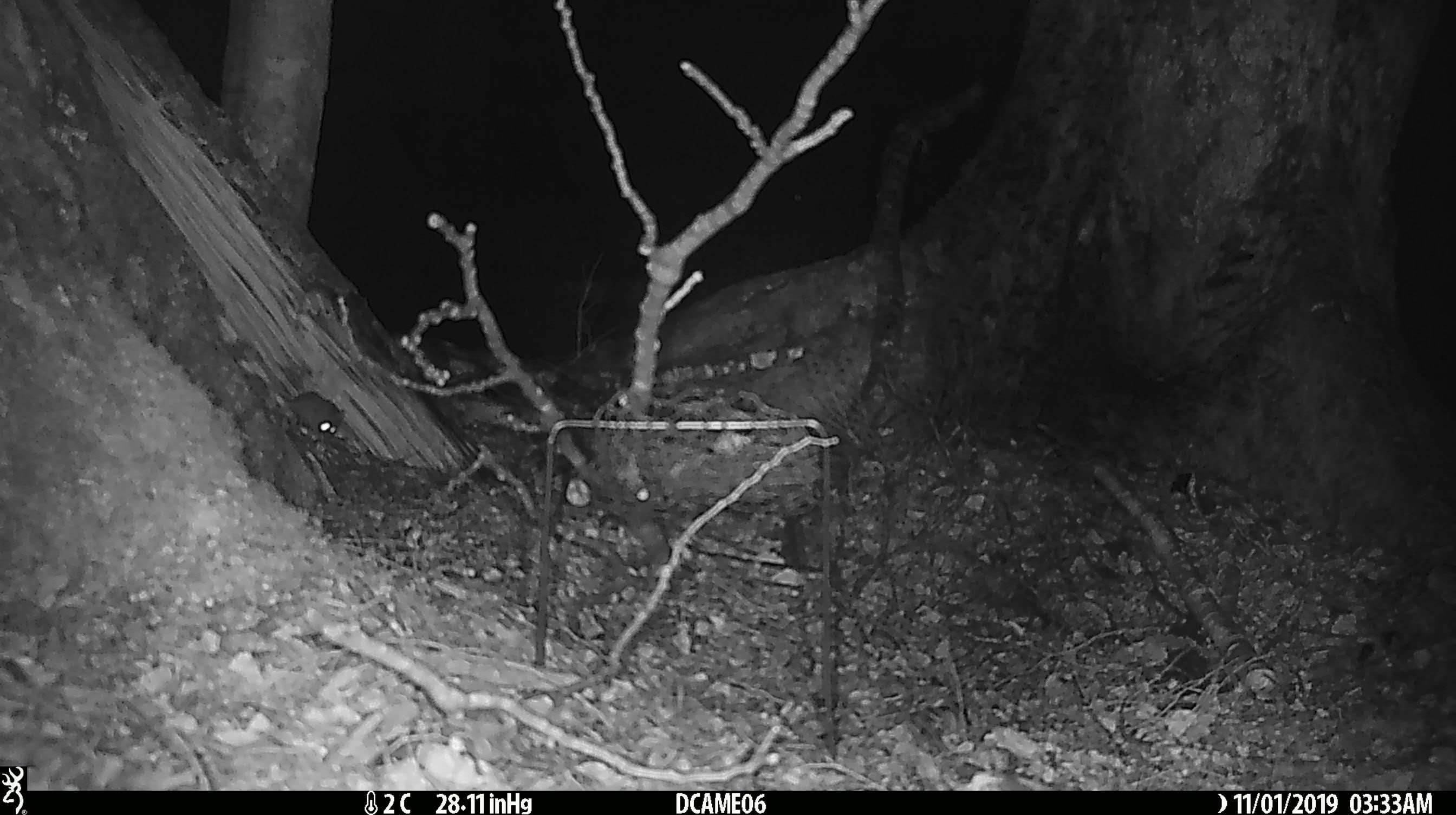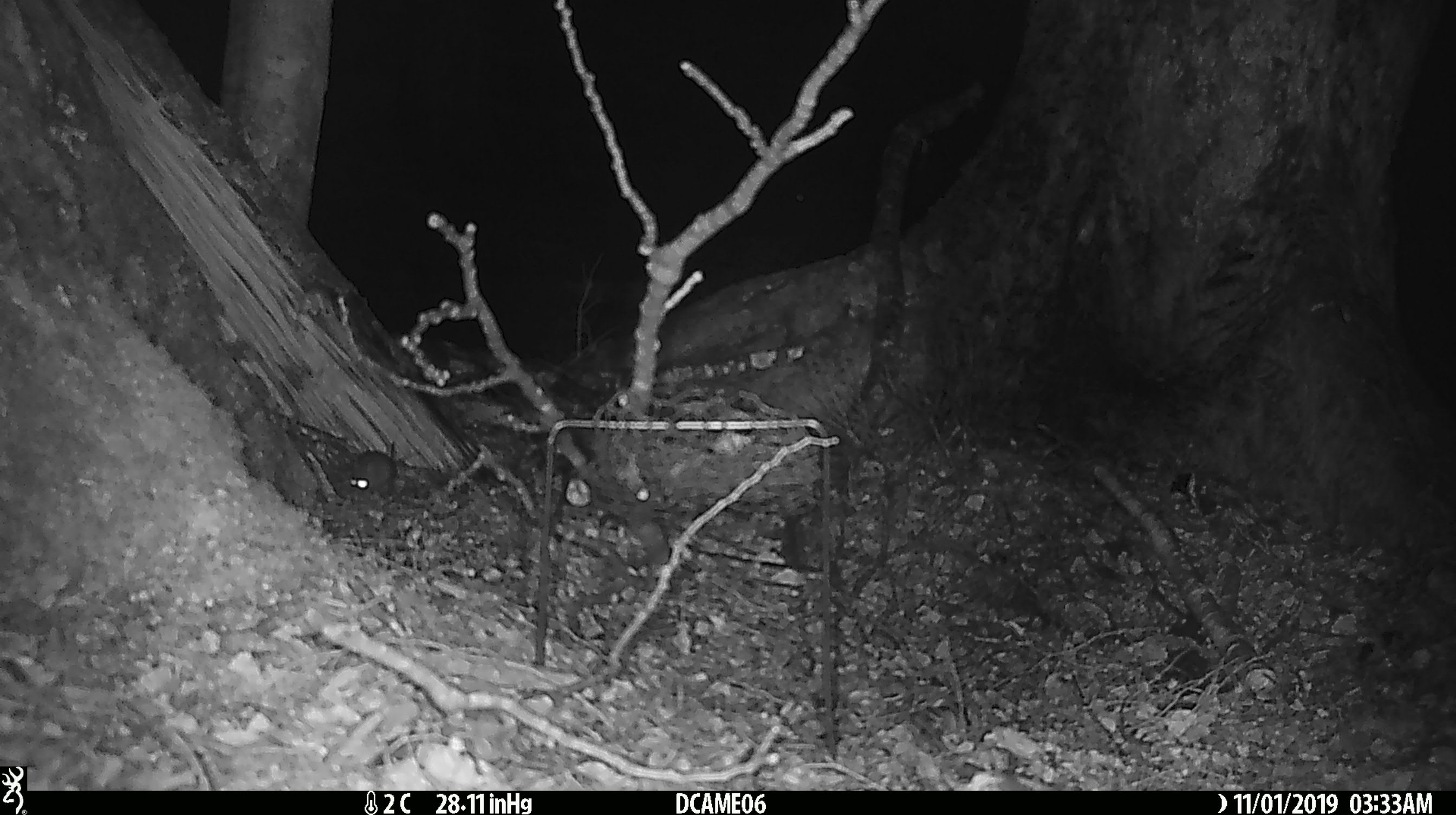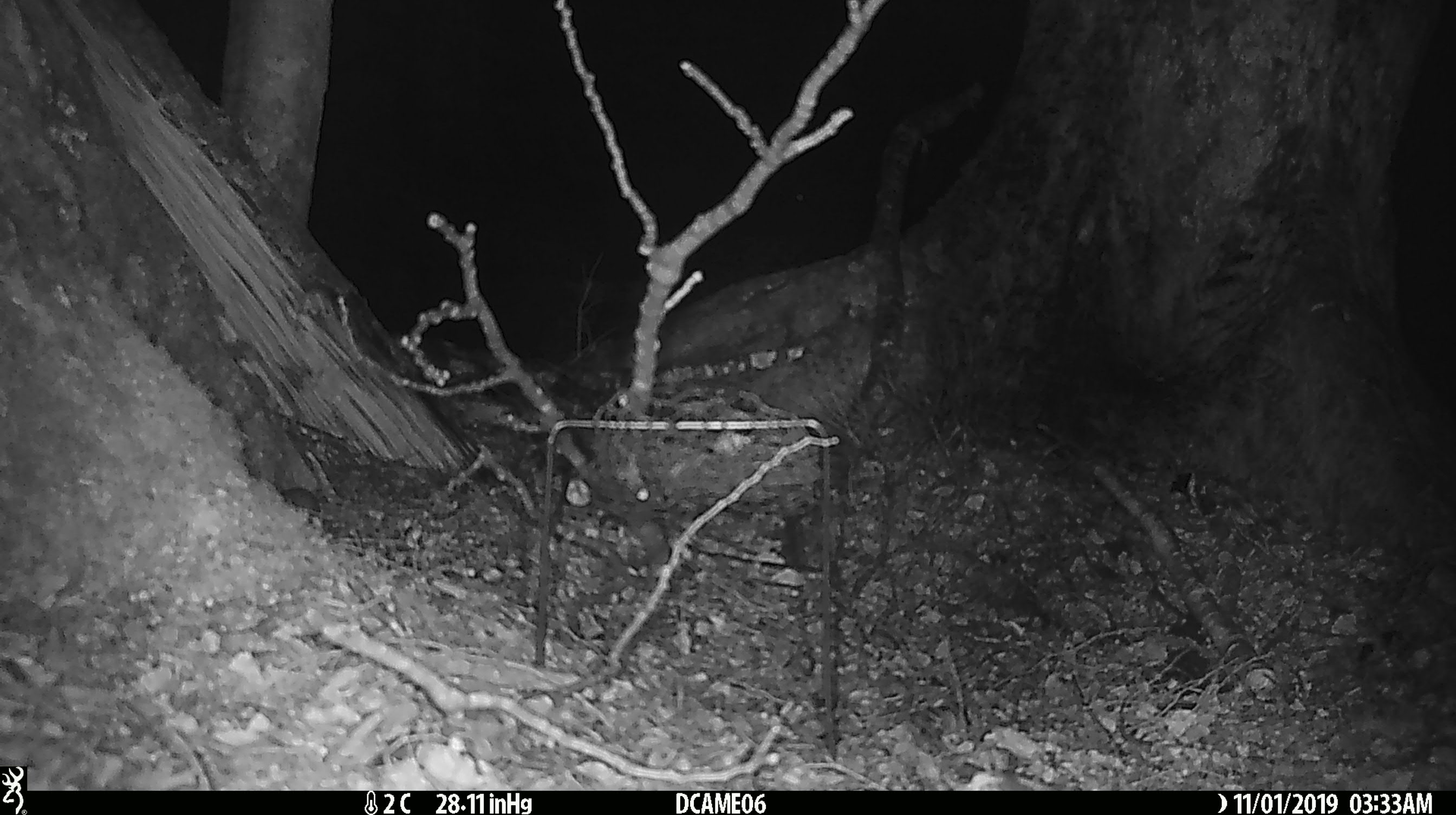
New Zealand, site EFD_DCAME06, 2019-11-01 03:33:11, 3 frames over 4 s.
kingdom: Animalia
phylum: Chordata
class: Mammalia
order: Rodentia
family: Muridae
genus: Mus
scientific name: Mus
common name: mouse